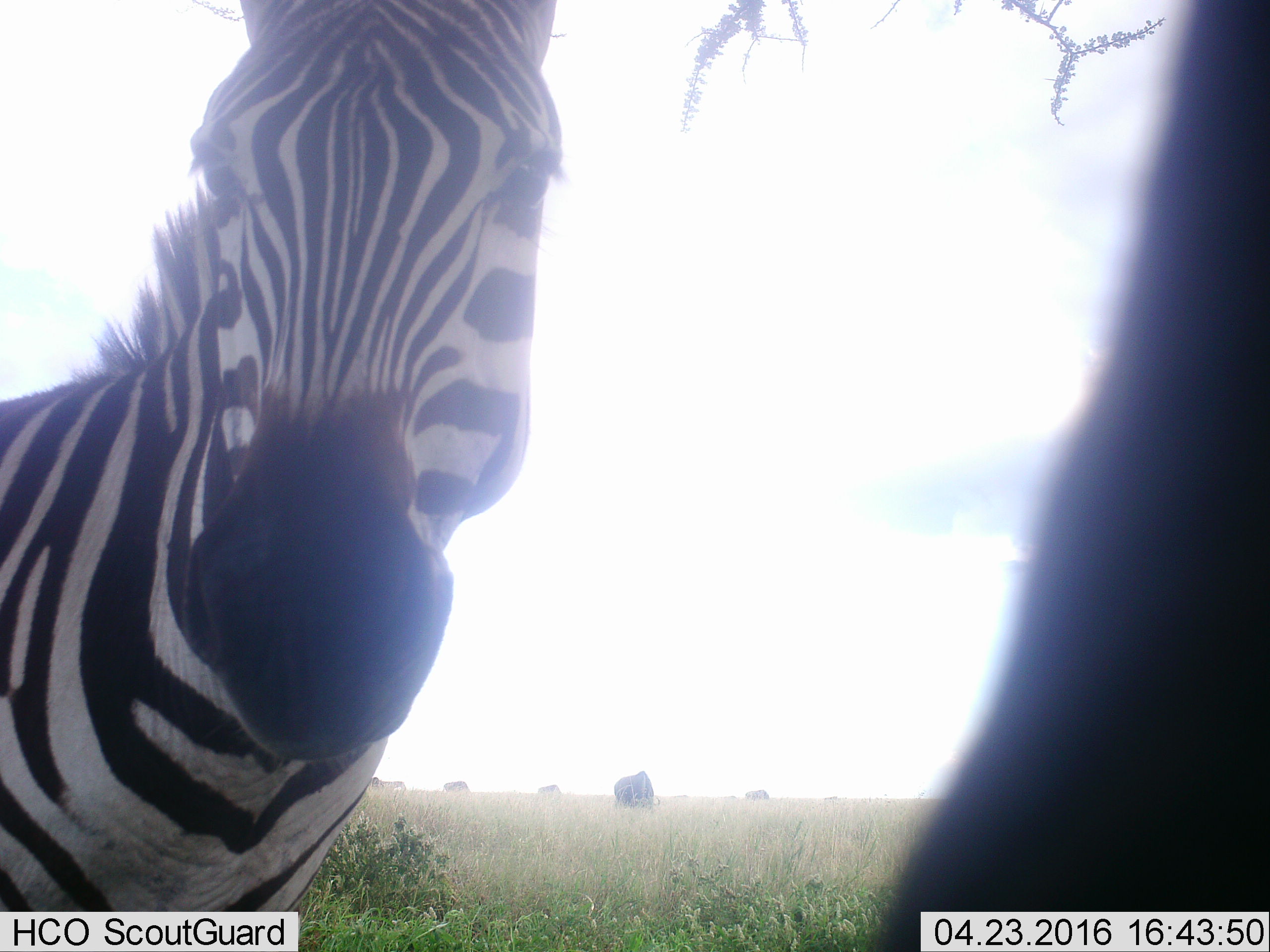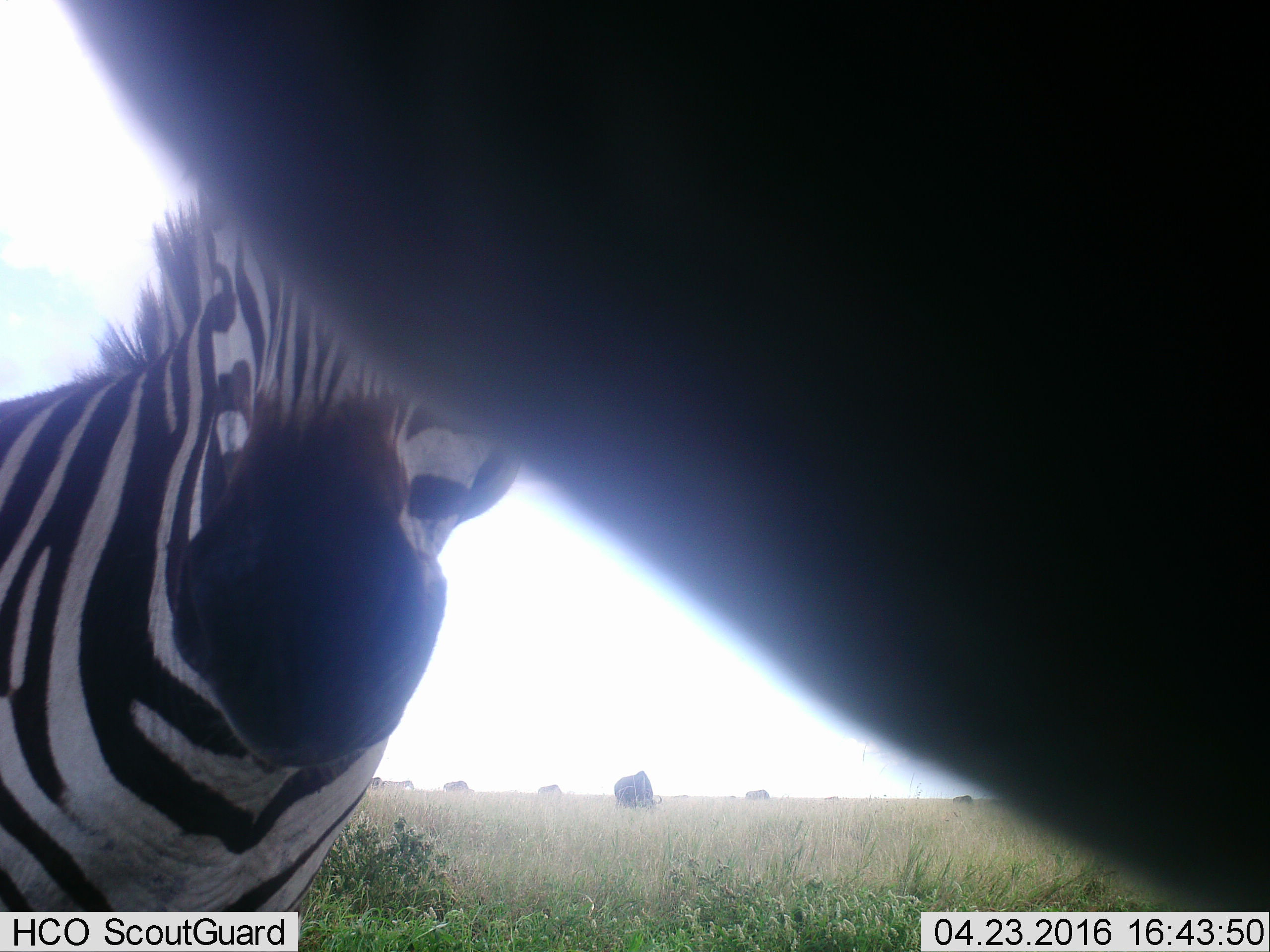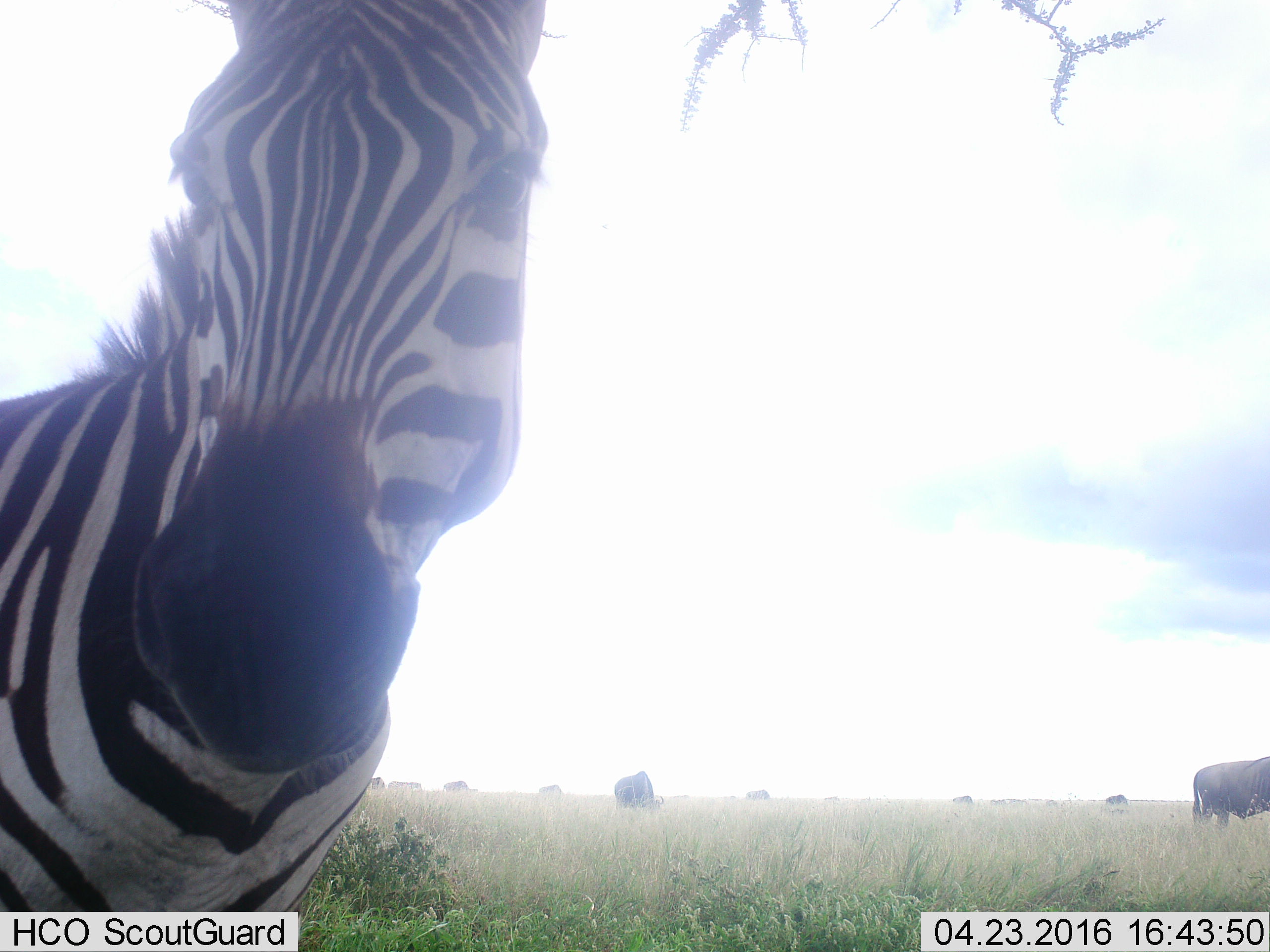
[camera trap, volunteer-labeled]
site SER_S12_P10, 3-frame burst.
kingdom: Animalia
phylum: Chordata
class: Mammalia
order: Artiodactyla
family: Bovidae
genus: Connochaetes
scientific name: Connochaetes taurinus taurinus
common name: blue wildebeest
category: wildebeestblue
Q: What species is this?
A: Wildebeestblue (blue wildebeest) (Connochaetes taurinus taurinus).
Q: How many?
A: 7.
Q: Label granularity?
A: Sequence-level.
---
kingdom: Animalia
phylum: Chordata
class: Mammalia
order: Perissodactyla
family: Equidae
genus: Equus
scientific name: Equus quagga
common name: plains zebra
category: zebraplains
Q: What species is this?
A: Zebraplains (plains zebra) (Equus quagga).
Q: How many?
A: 1.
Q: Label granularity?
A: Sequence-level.